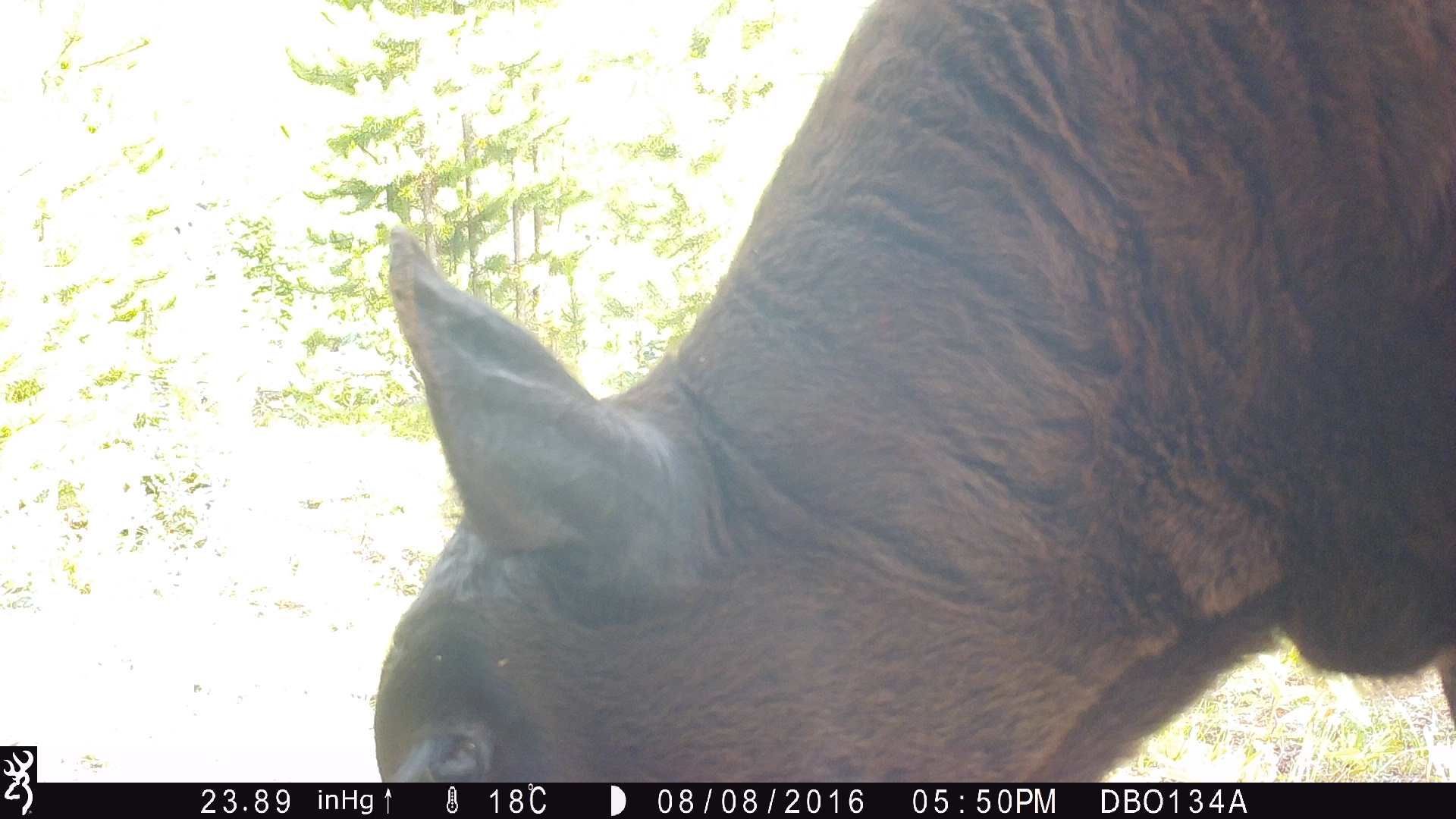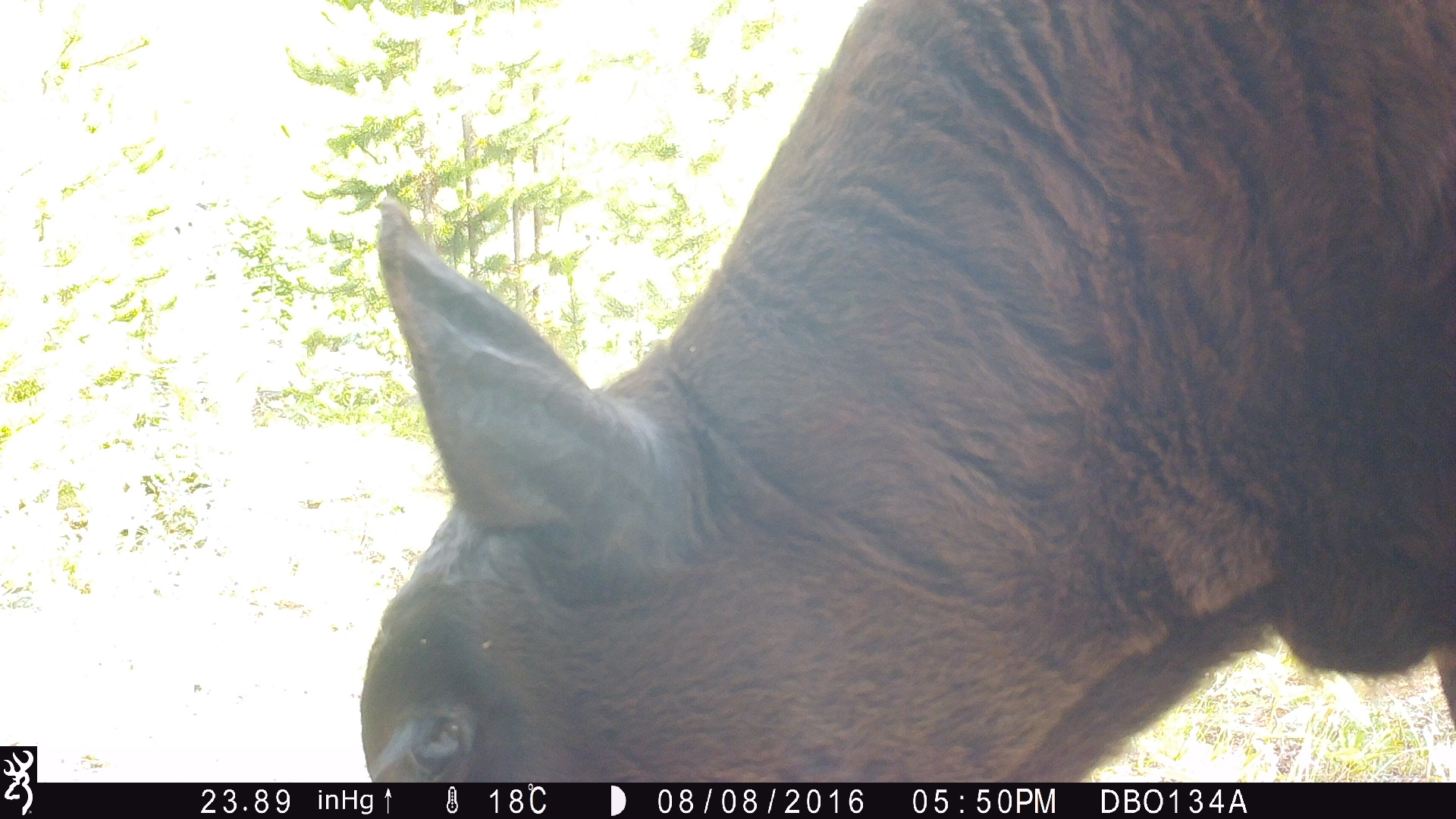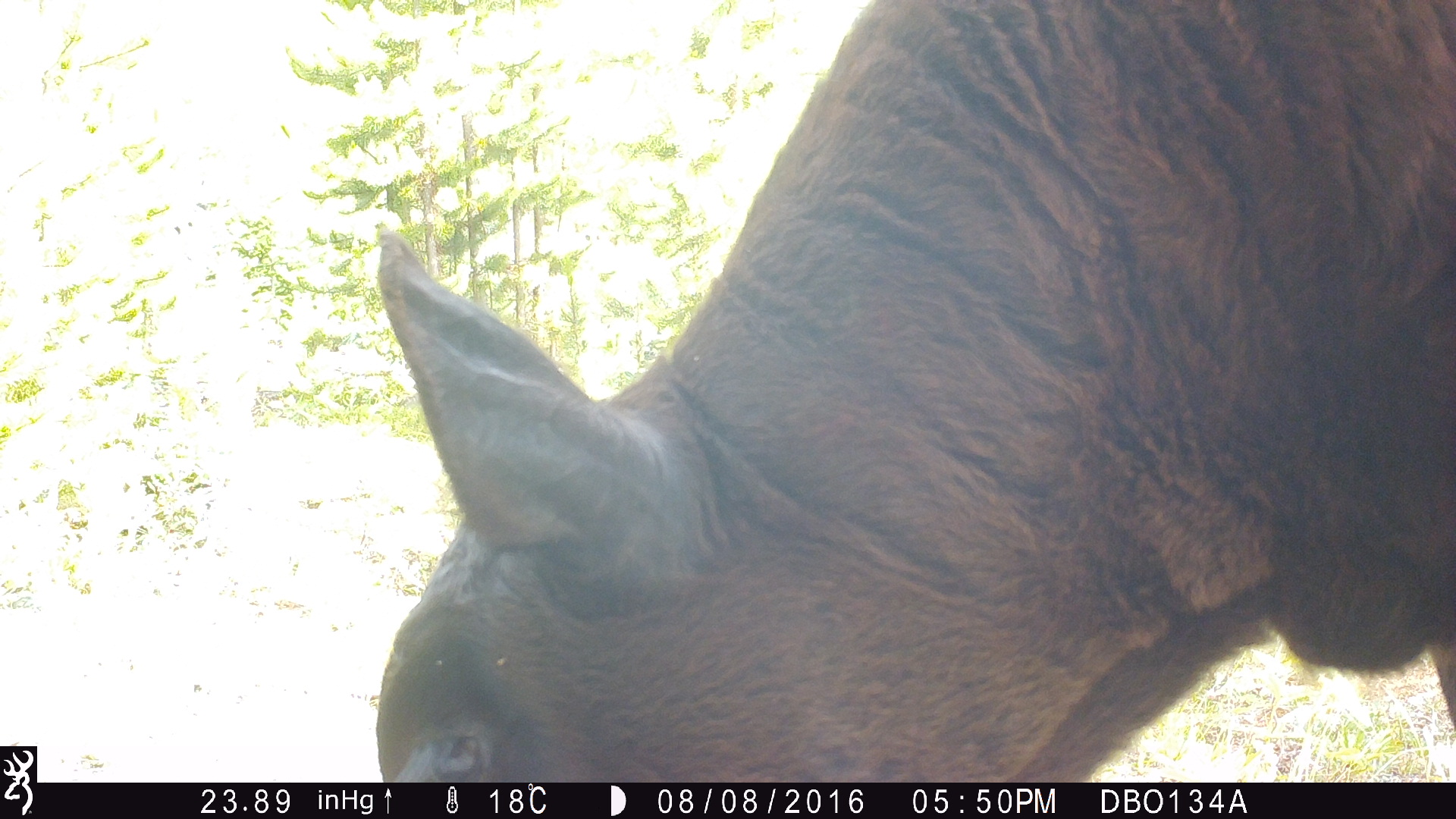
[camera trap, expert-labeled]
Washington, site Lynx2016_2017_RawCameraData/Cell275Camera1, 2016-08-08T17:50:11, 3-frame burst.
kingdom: Animalia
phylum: Chordata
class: Mammalia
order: Artiodactyla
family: Bovidae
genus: Bos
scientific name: Bos taurus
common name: domestic cattle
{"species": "domestic cattle (Bos taurus)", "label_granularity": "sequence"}